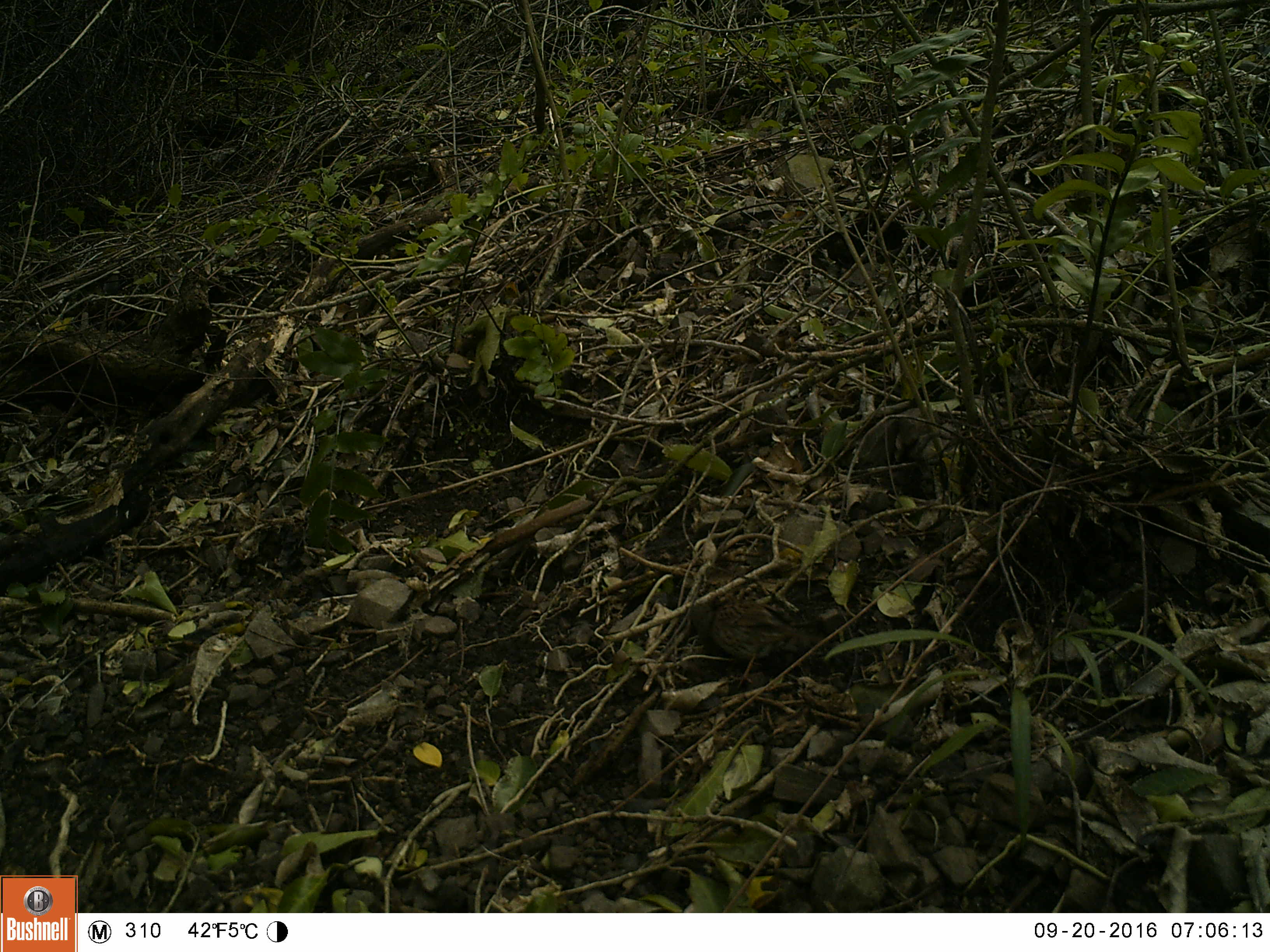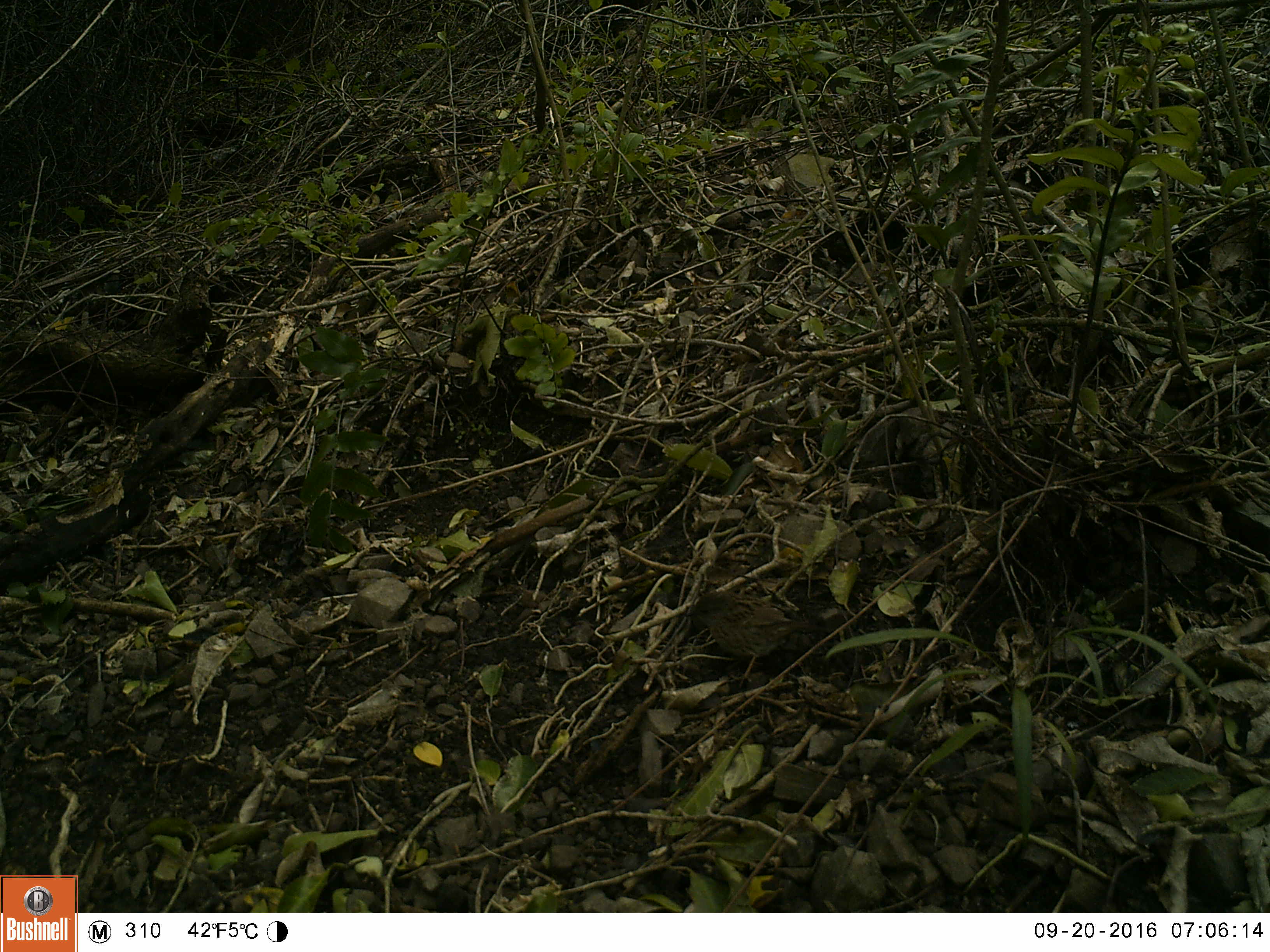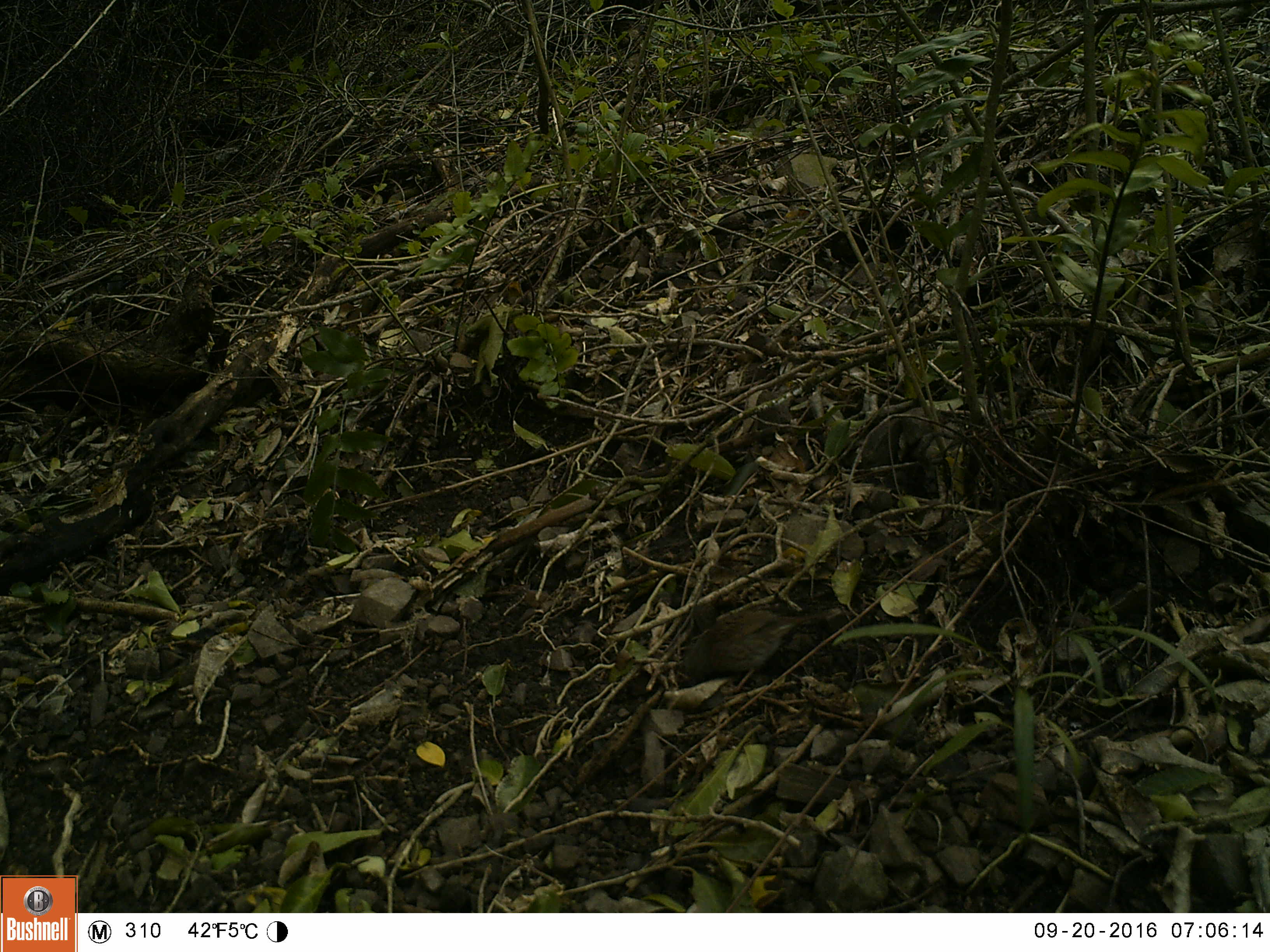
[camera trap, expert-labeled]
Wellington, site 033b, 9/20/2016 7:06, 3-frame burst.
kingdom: Animalia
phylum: Chordata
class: Aves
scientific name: Aves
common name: bird